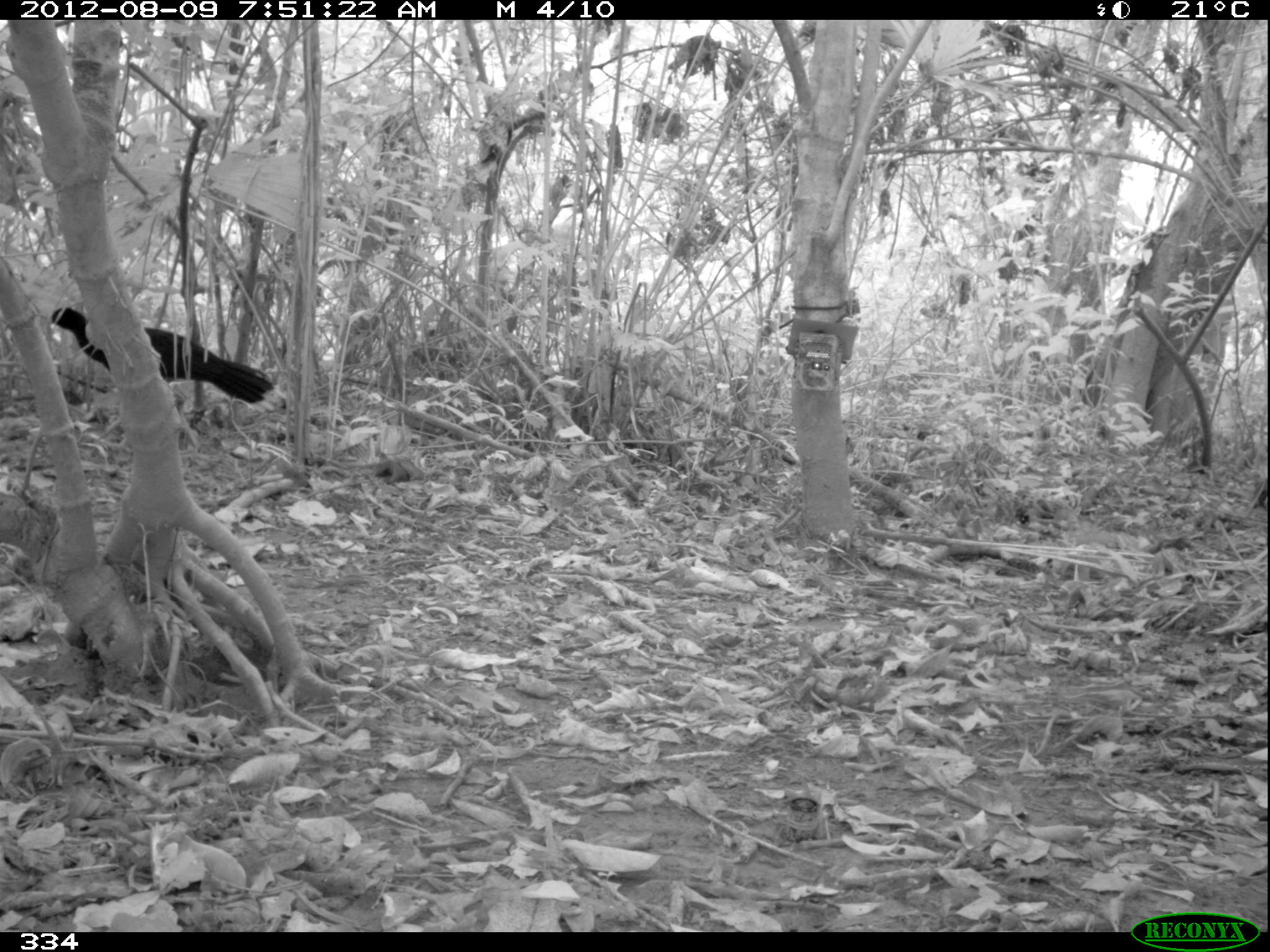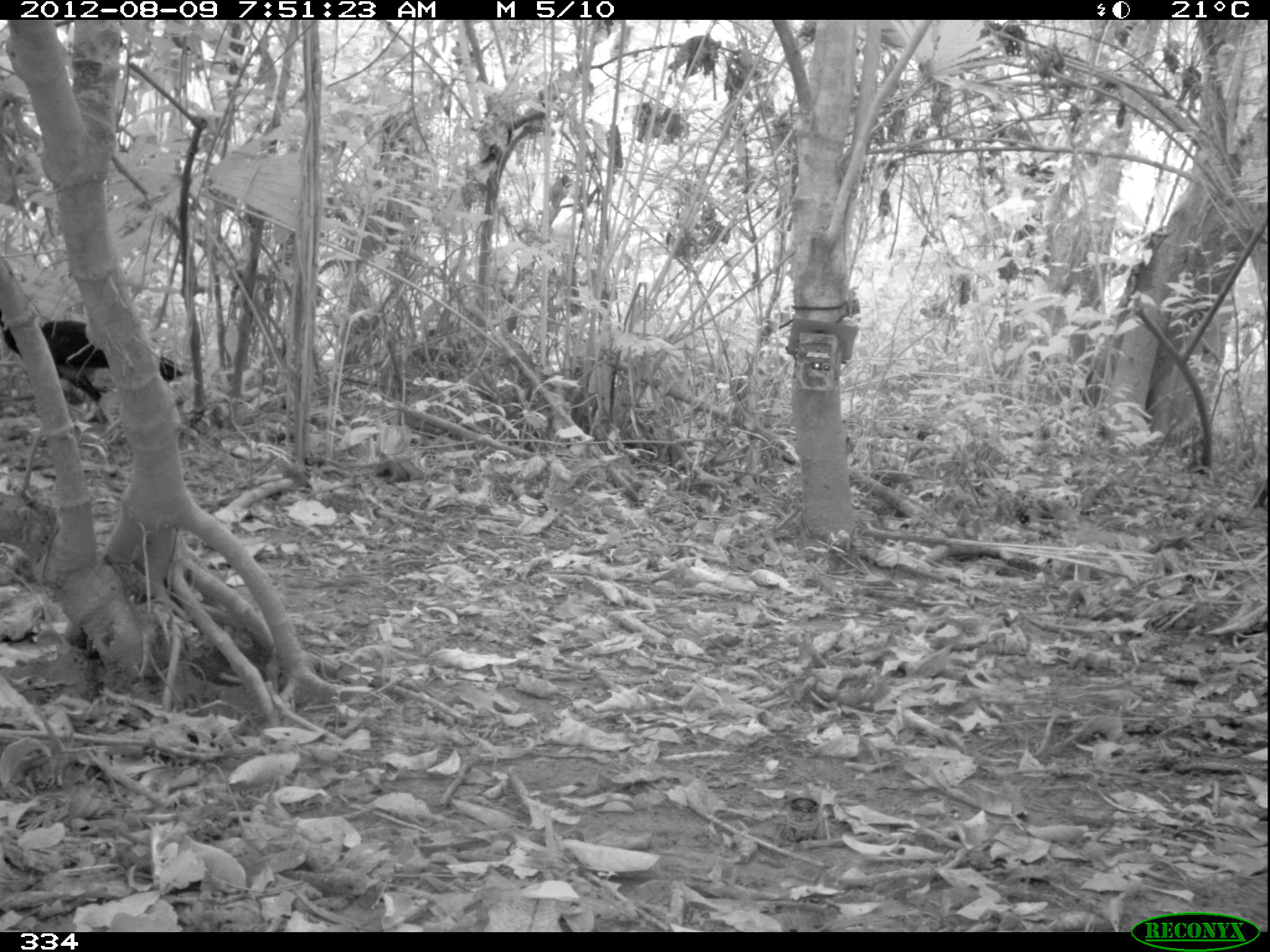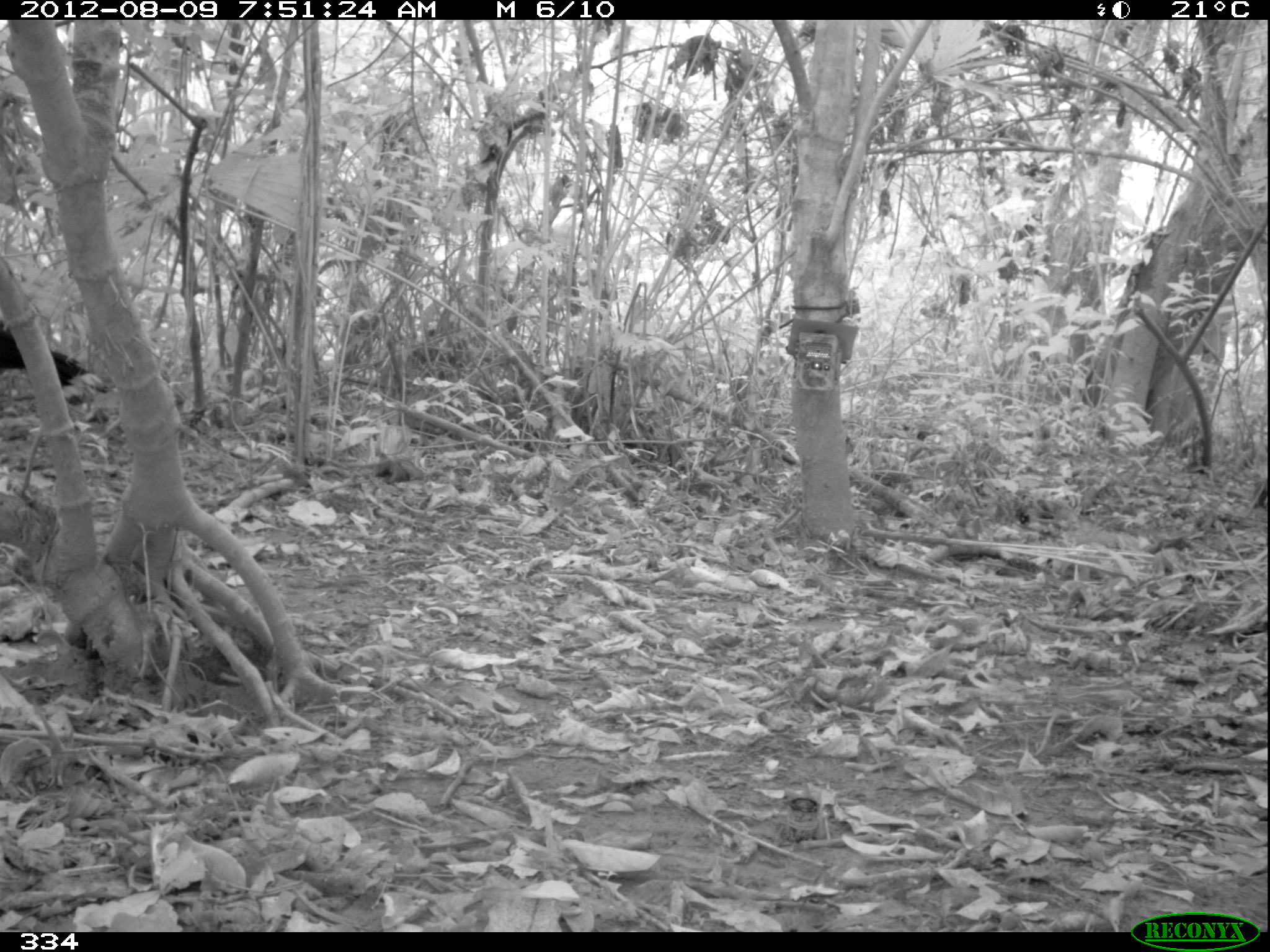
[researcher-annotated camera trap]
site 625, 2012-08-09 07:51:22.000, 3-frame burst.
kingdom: Animalia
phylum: Chordata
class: Aves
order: Galliformes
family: Cracidae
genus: Mitu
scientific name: Mitu tuberosum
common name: razor-billed curassow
Mitu tuberosum (razor-billed curassow).